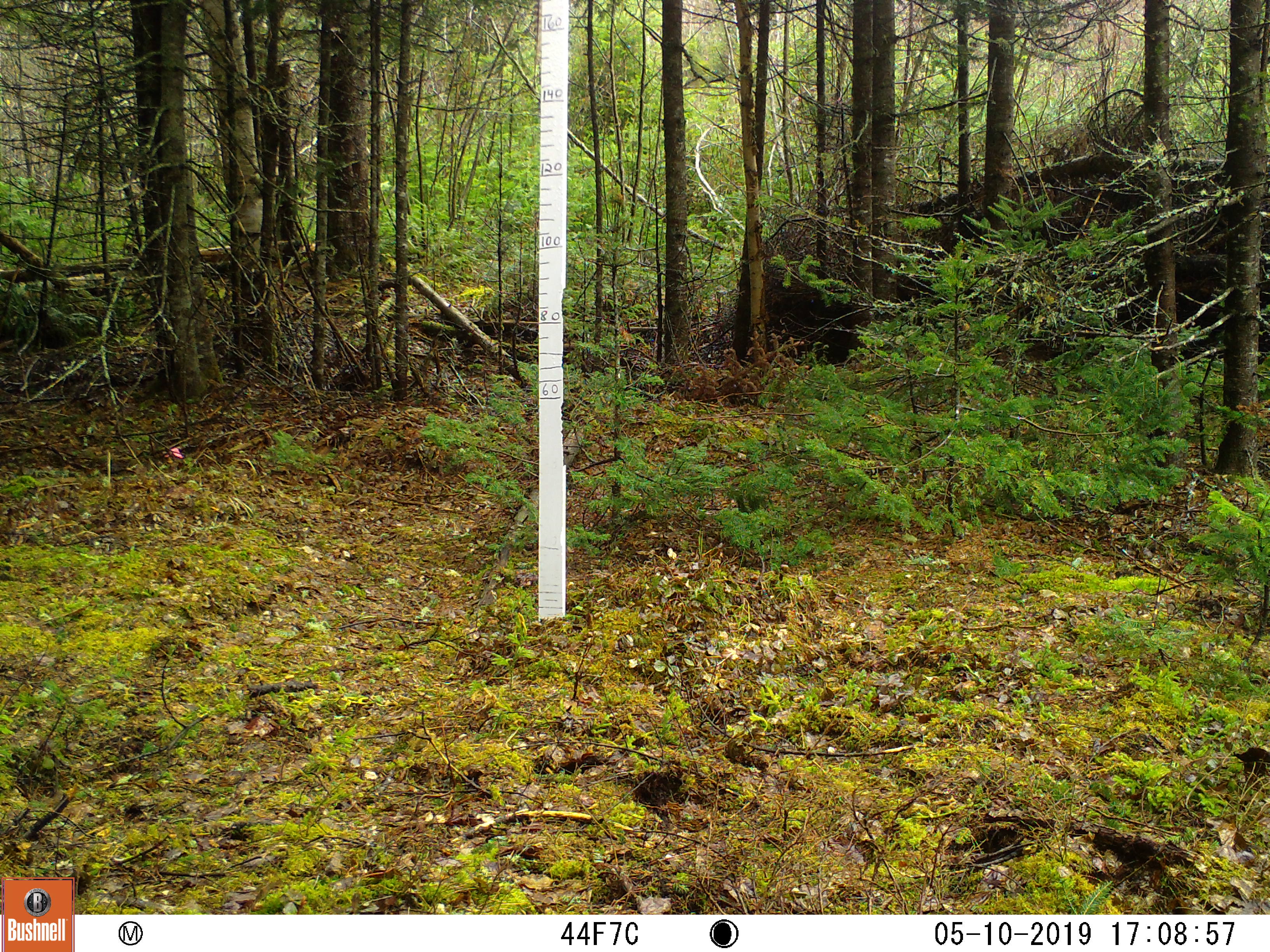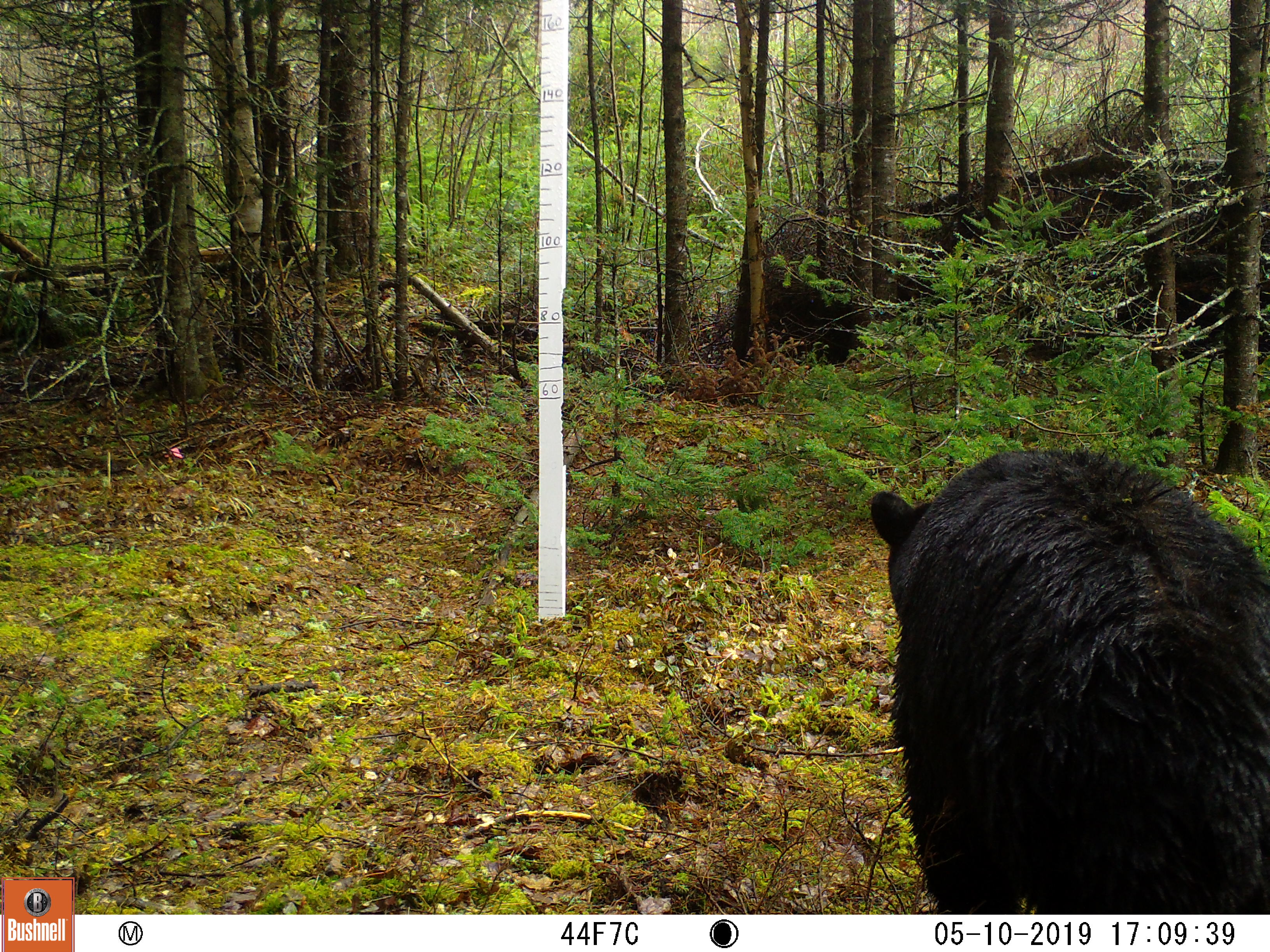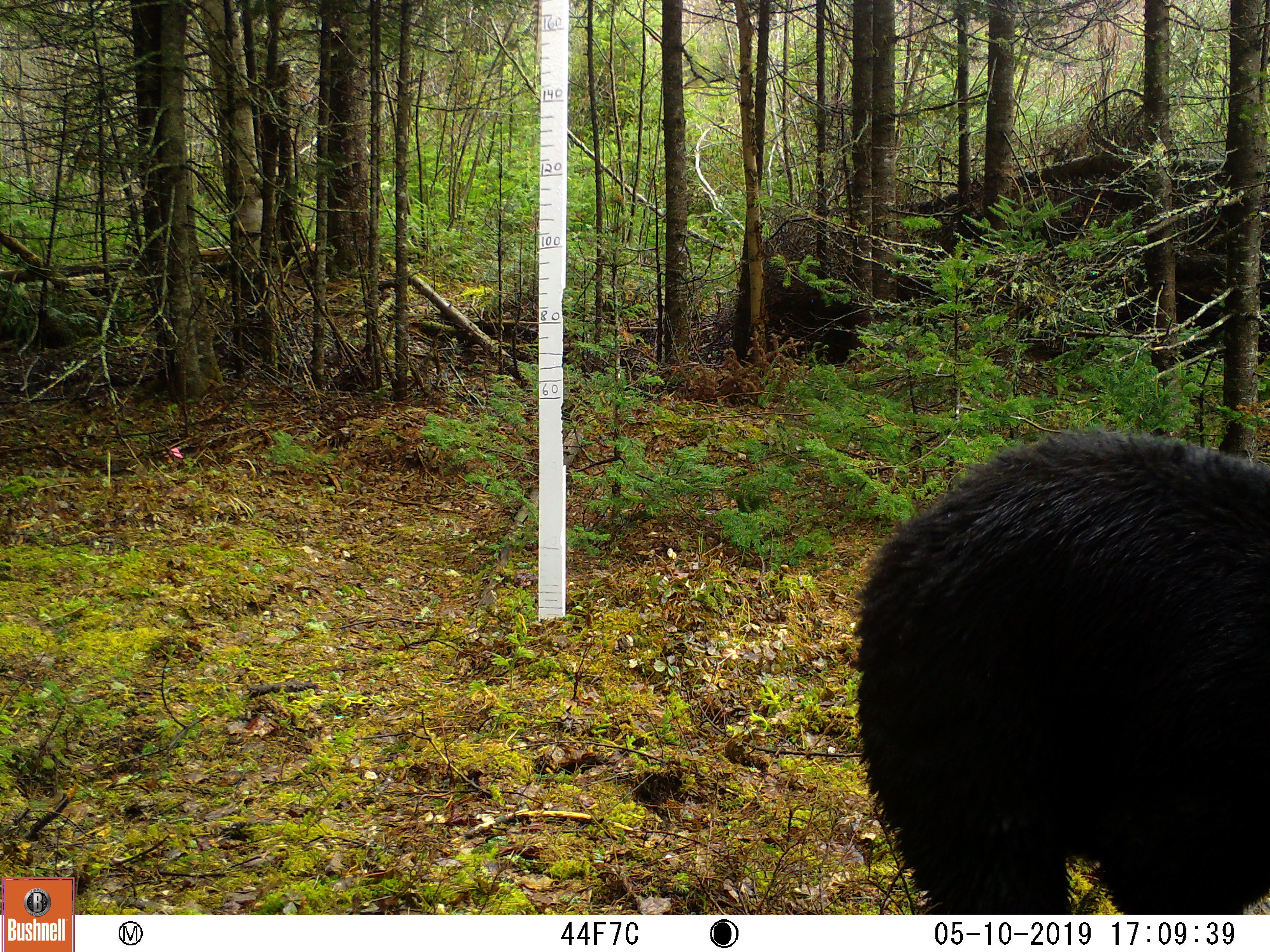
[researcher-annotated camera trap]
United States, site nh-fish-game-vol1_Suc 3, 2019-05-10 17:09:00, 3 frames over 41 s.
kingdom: Animalia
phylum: Chordata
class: Mammalia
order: Carnivora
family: Ursidae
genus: Ursus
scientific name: Ursus americanus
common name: black bear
Black bear (Ursus americanus).